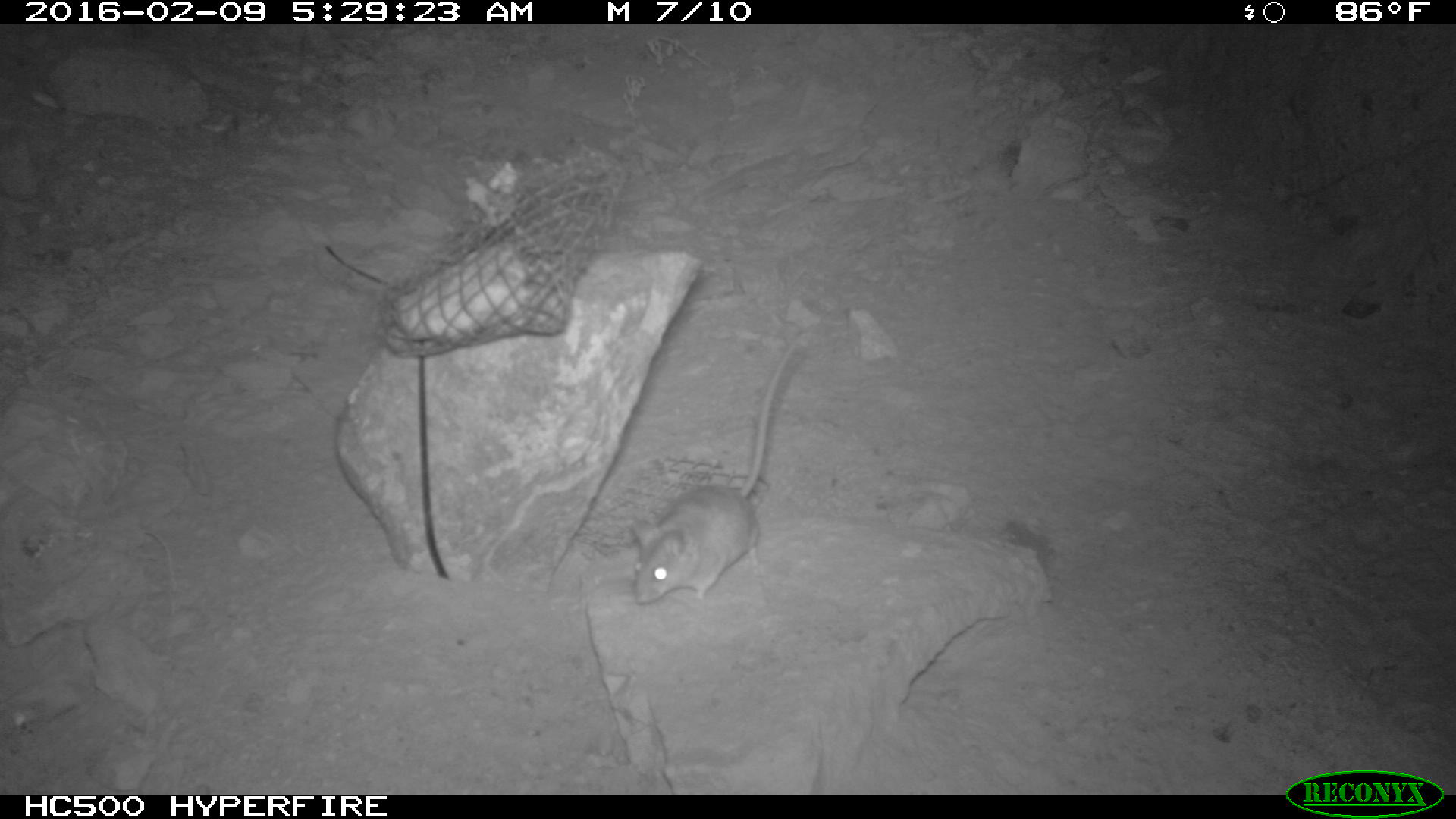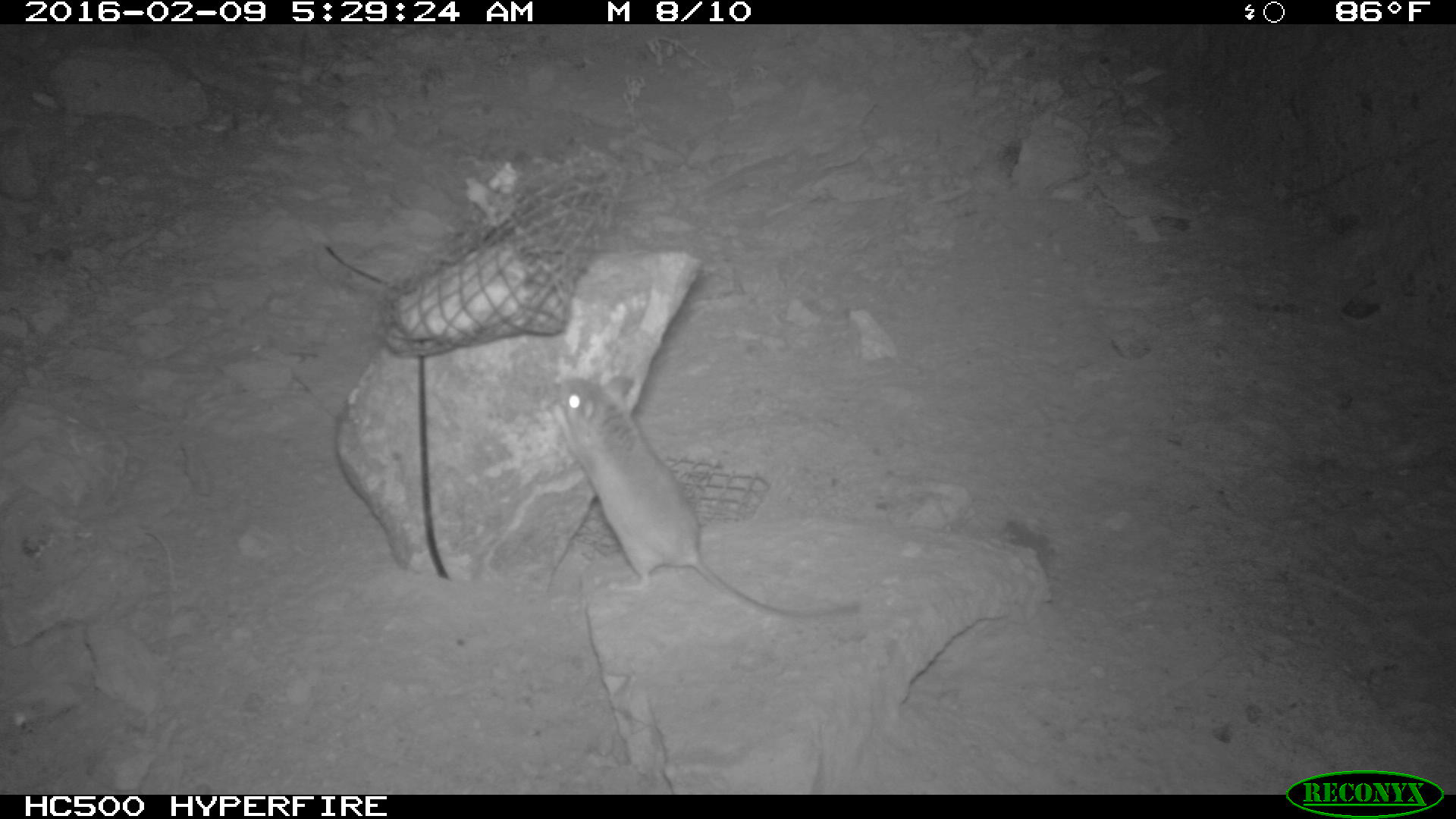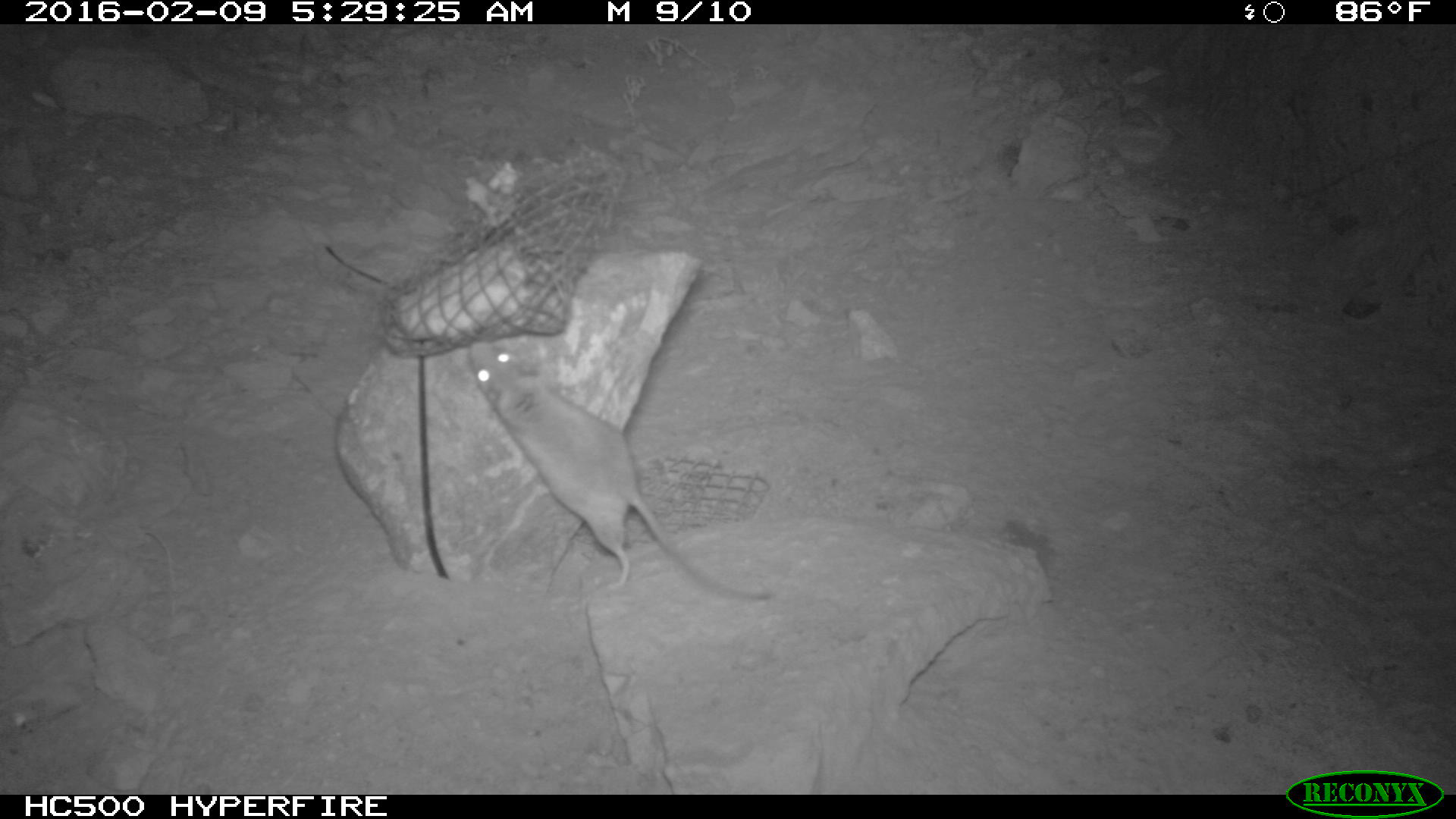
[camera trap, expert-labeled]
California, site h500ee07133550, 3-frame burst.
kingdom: Animalia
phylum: Chordata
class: Mammalia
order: Rodentia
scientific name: Rodentia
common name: rodent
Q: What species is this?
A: Rodent (Rodentia).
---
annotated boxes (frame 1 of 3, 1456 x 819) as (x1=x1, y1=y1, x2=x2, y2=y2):
rodent: (x1=629, y1=334, x2=808, y2=607)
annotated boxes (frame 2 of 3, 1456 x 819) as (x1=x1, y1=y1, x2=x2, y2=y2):
rodent: (x1=554, y1=377, x2=861, y2=617)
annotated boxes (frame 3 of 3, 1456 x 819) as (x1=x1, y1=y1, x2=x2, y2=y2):
rodent: (x1=462, y1=339, x2=770, y2=598)